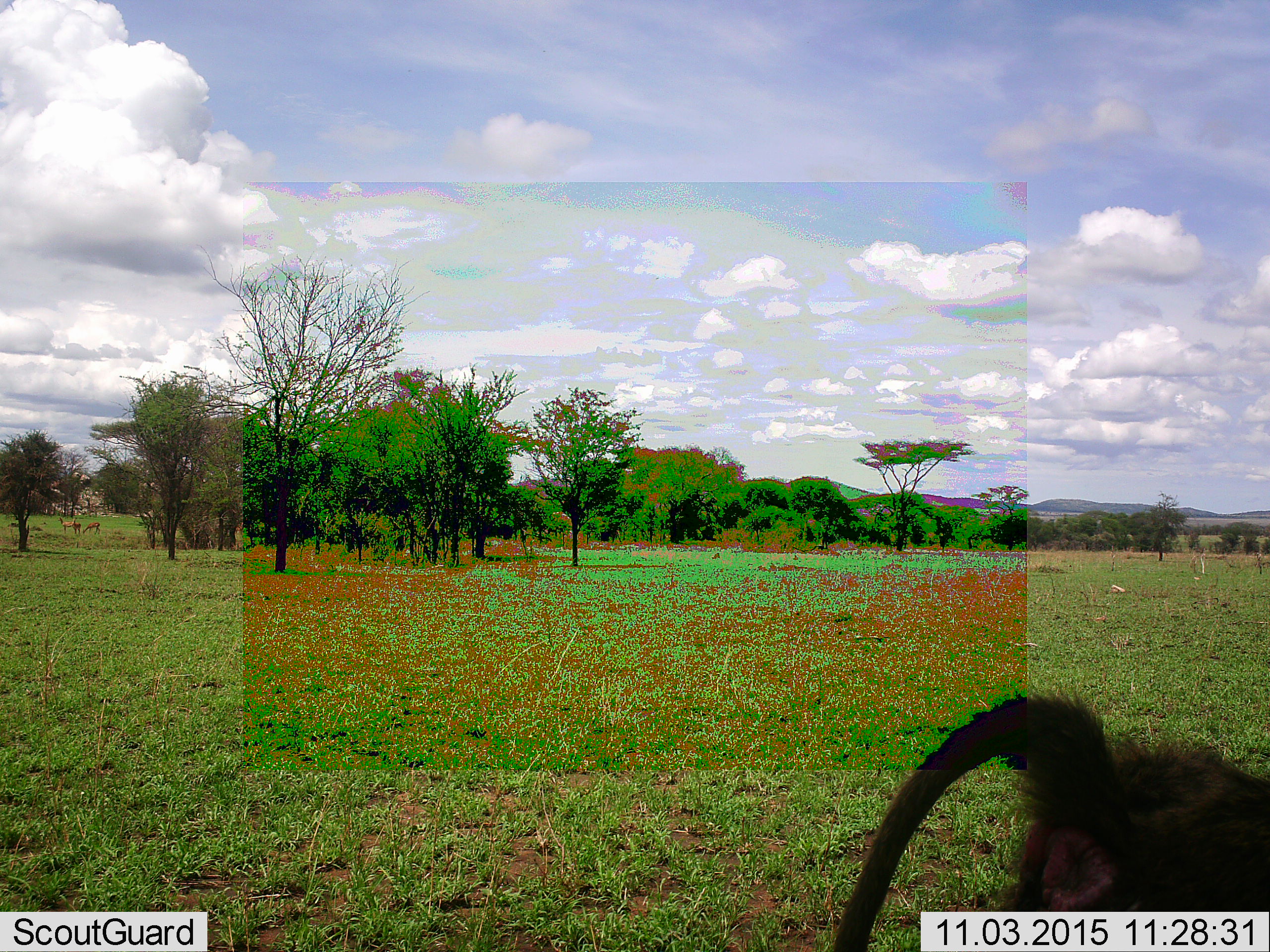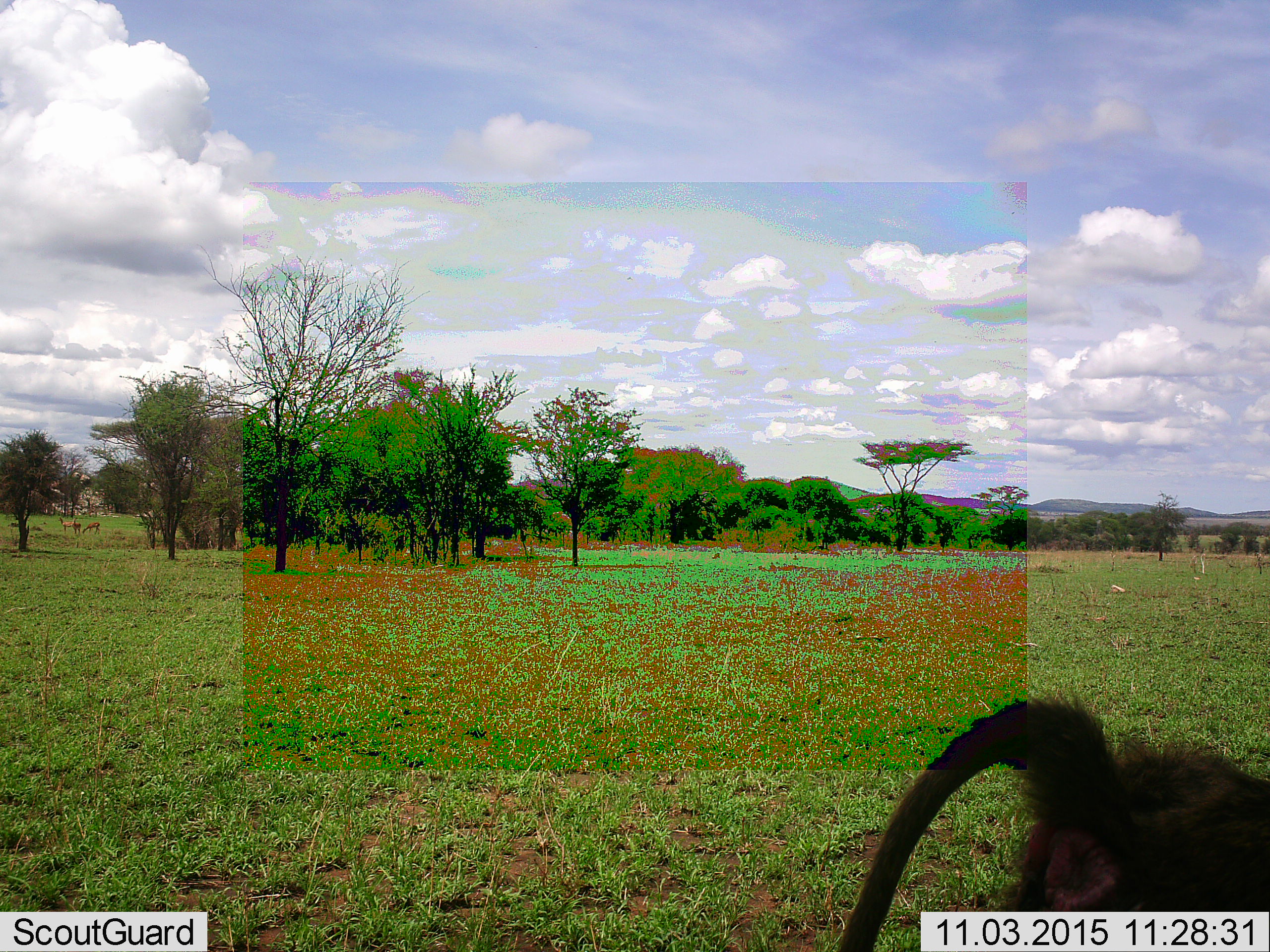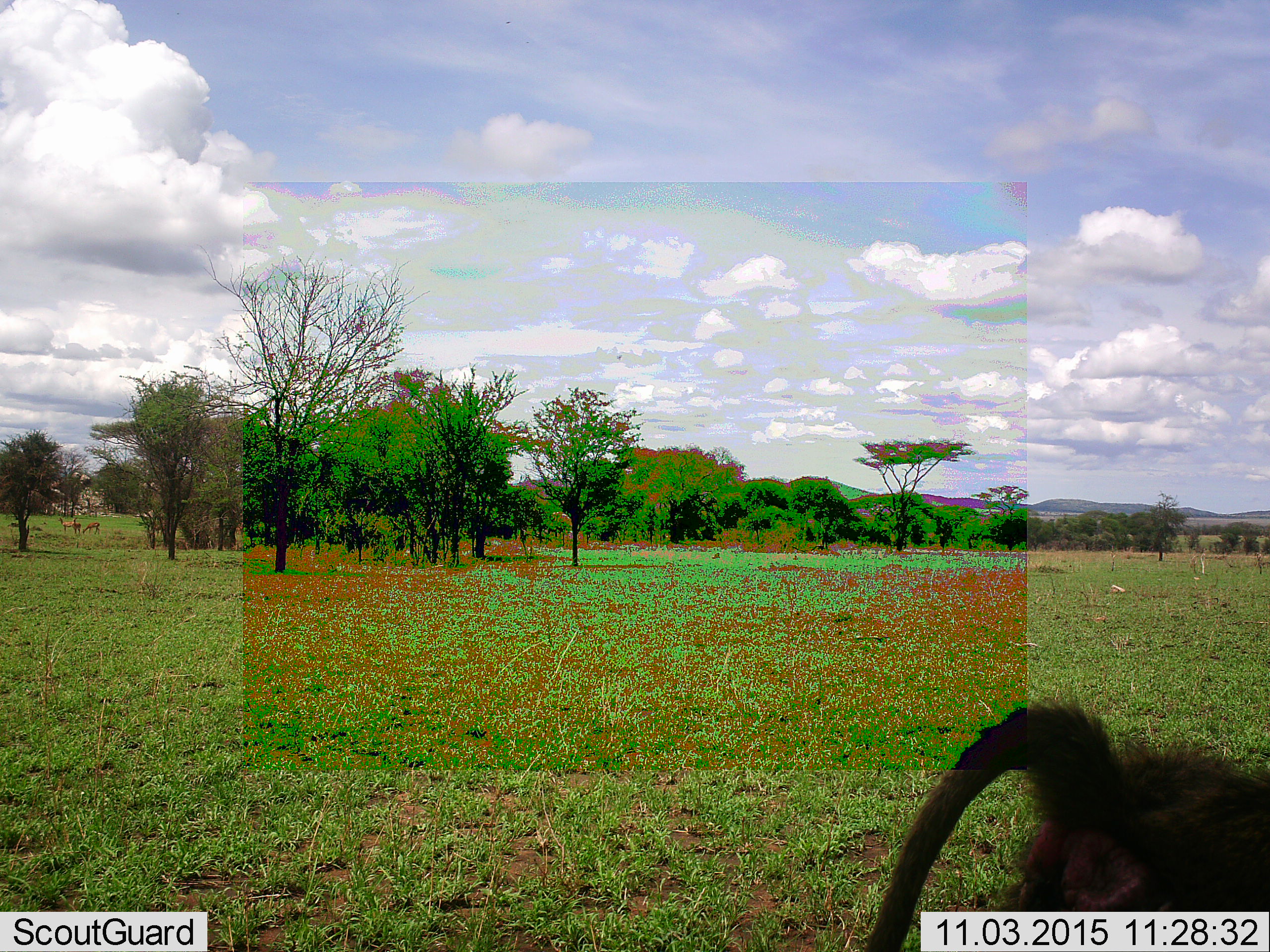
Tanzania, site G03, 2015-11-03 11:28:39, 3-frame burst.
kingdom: Animalia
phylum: Chordata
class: Mammalia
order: Primates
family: Cercopithecidae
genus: Papio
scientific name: Papio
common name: baboon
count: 1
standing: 67%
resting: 7%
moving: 33%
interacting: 0%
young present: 0%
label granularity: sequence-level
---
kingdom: Animalia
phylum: Chordata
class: Mammalia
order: Artiodactyla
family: Bovidae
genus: Aepyceros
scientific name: Aepyceros melampus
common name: impala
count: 3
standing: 88%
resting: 0%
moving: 0%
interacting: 0%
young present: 0%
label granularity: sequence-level